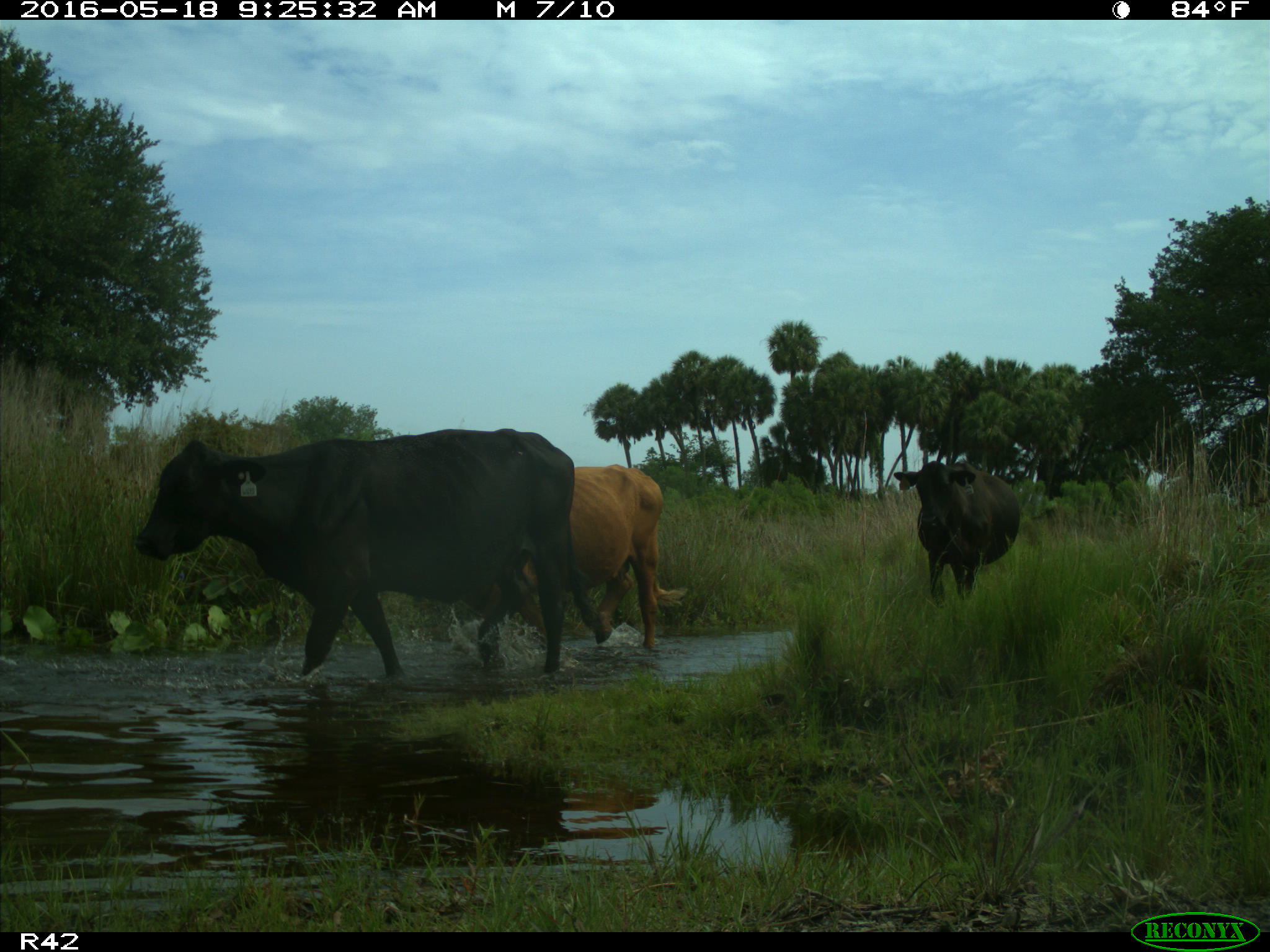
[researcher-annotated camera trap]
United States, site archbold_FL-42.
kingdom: Animalia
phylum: Chordata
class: Mammalia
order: Artiodactyla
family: Bovidae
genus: Bos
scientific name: Bos taurus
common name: domestic cow